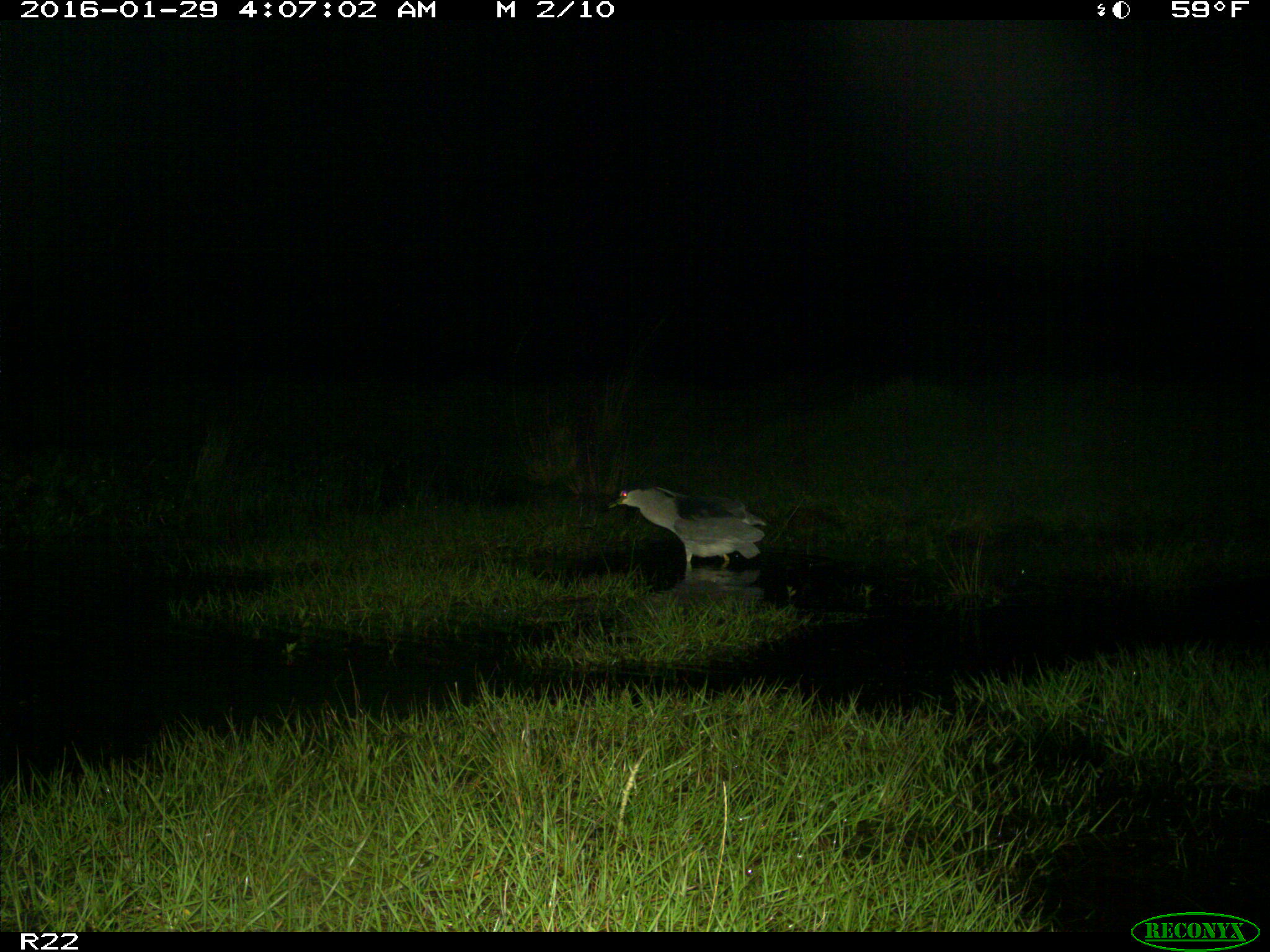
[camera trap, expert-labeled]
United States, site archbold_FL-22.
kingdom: Animalia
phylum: Chordata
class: Aves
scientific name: Aves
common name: birds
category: unidentified bird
Unidentified bird (birds) (Aves).